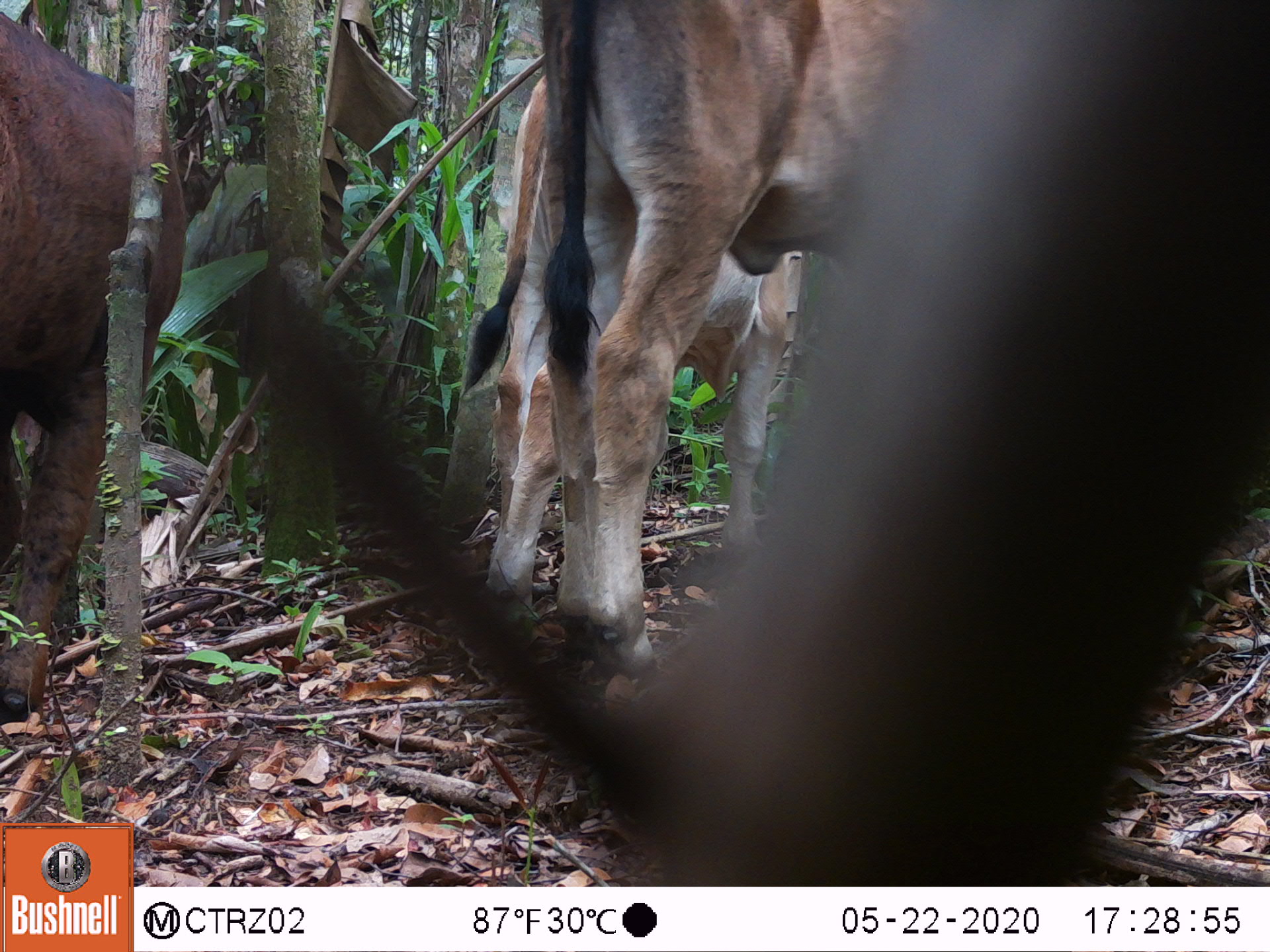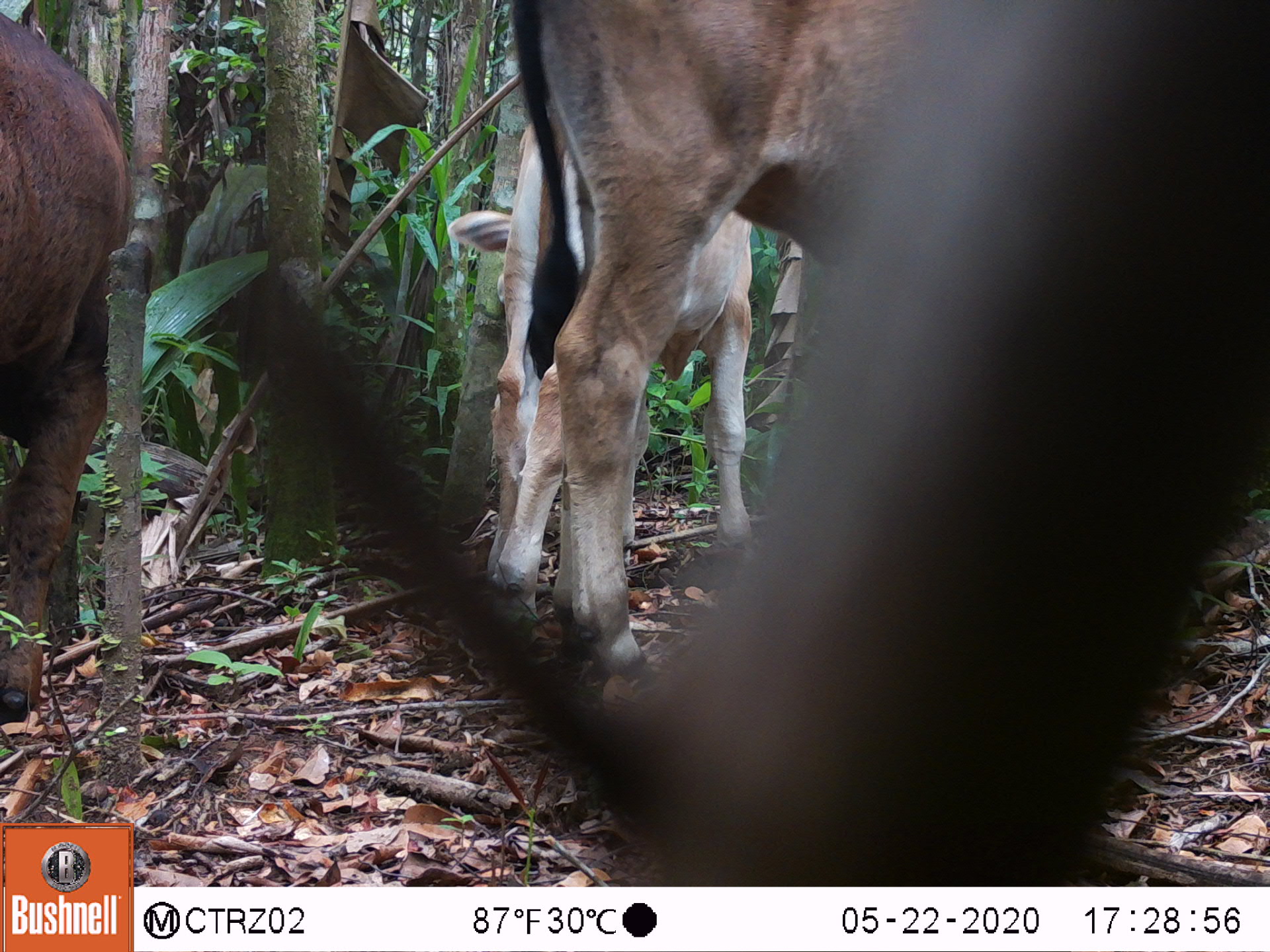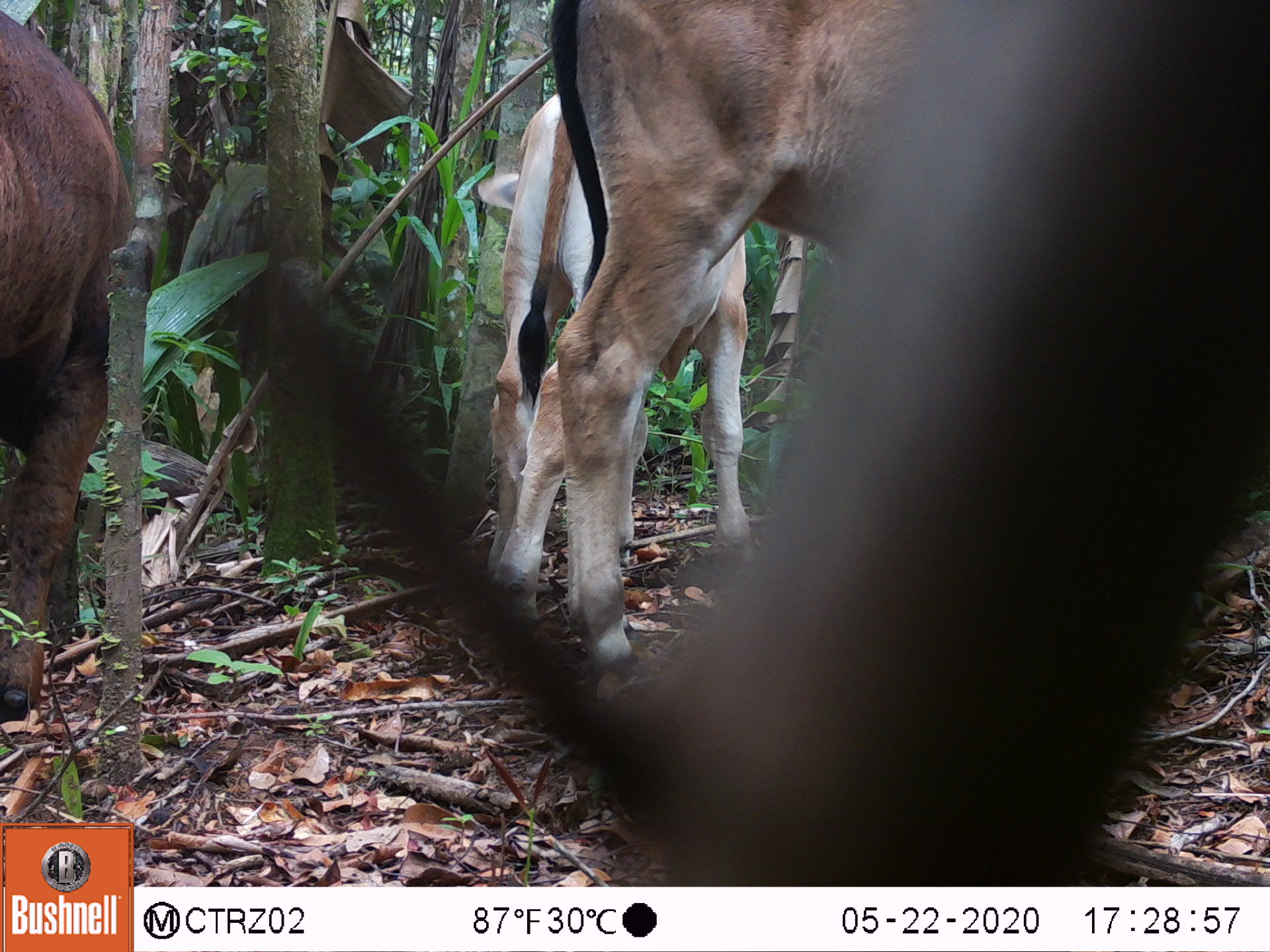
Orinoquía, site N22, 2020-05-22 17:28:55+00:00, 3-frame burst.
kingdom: Animalia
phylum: Chordata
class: Mammalia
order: Artiodactyla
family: Bovidae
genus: Bos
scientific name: Bos taurus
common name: cow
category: cattle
Cattle (cow) (Bos taurus).